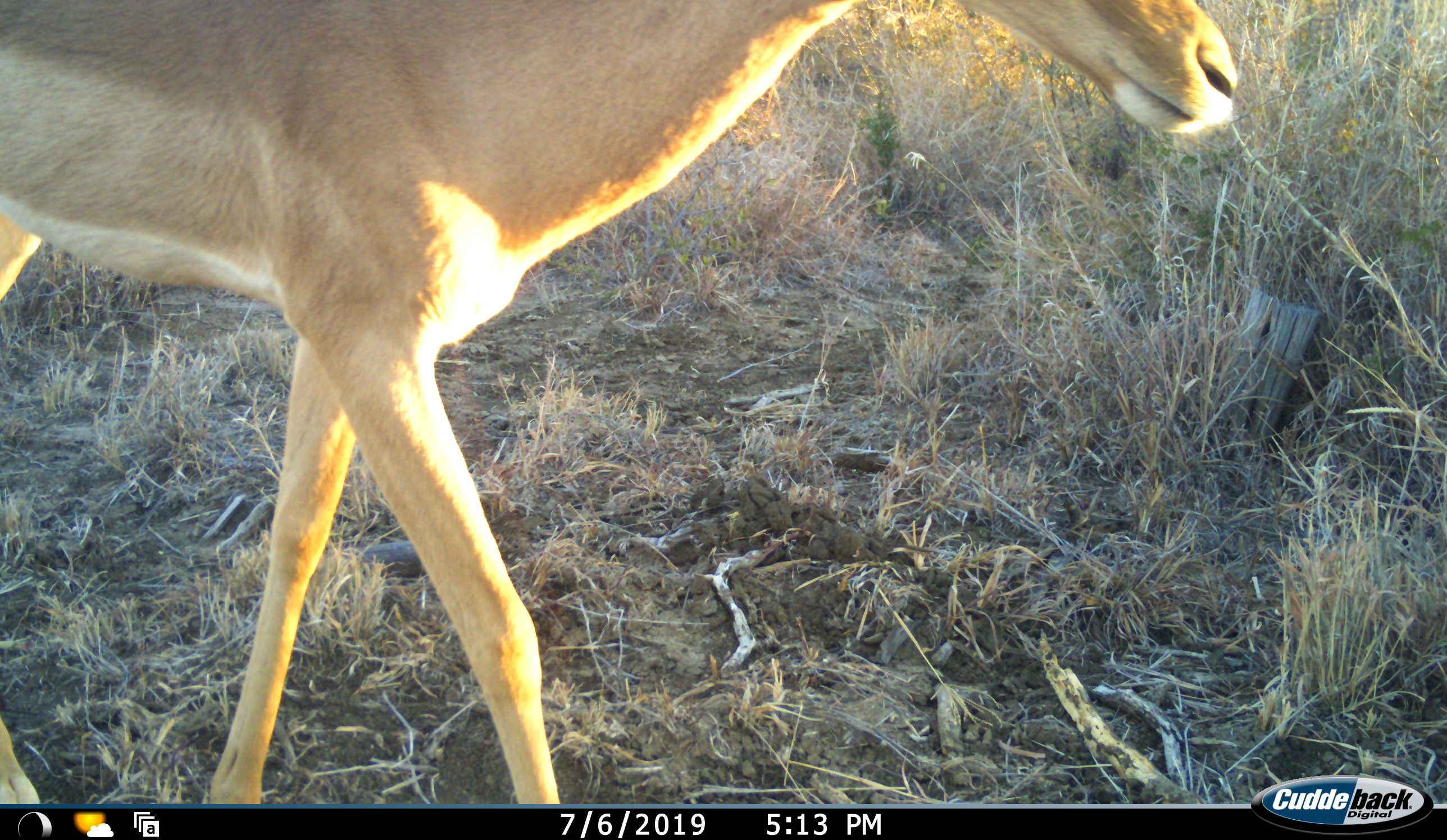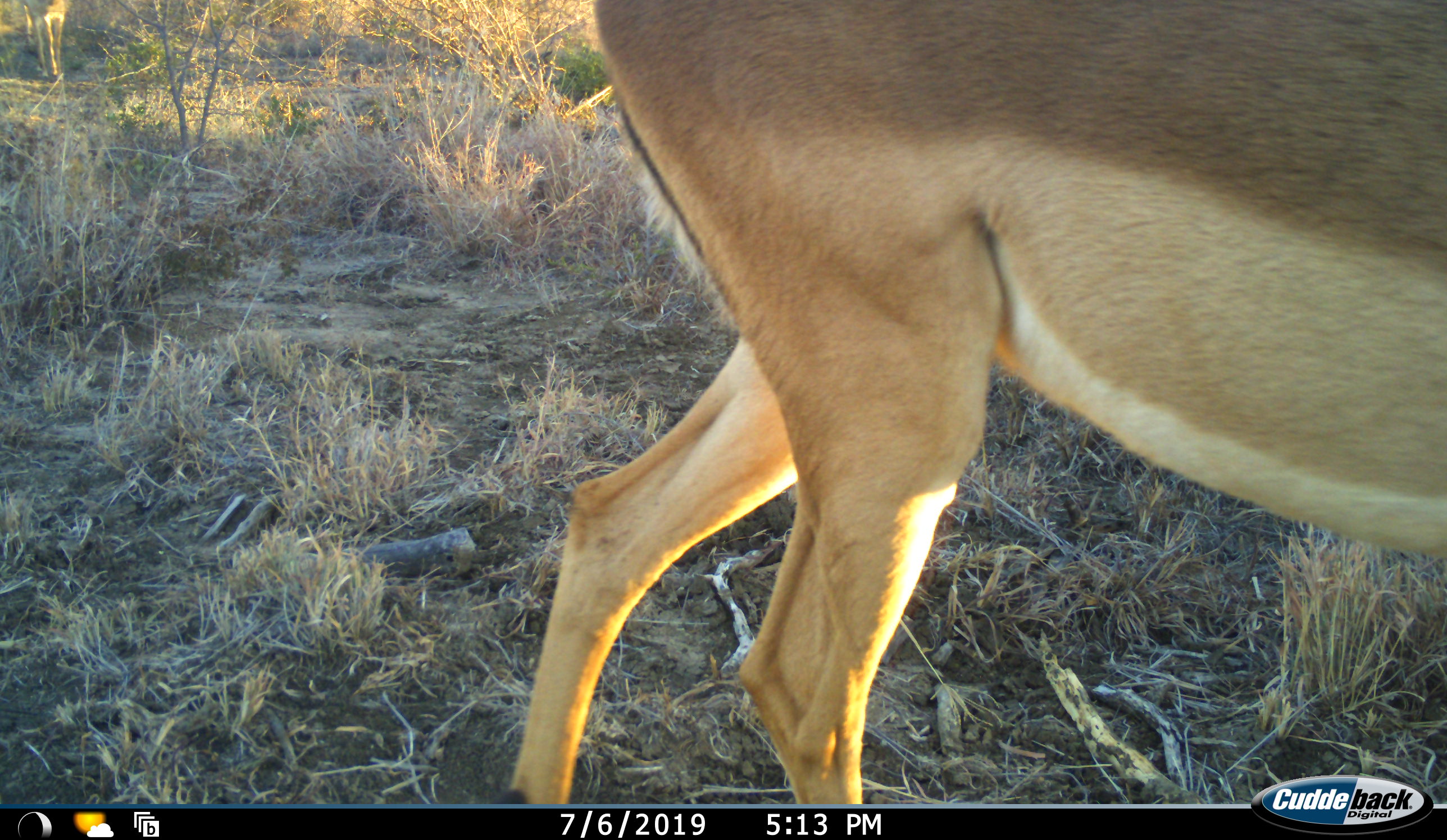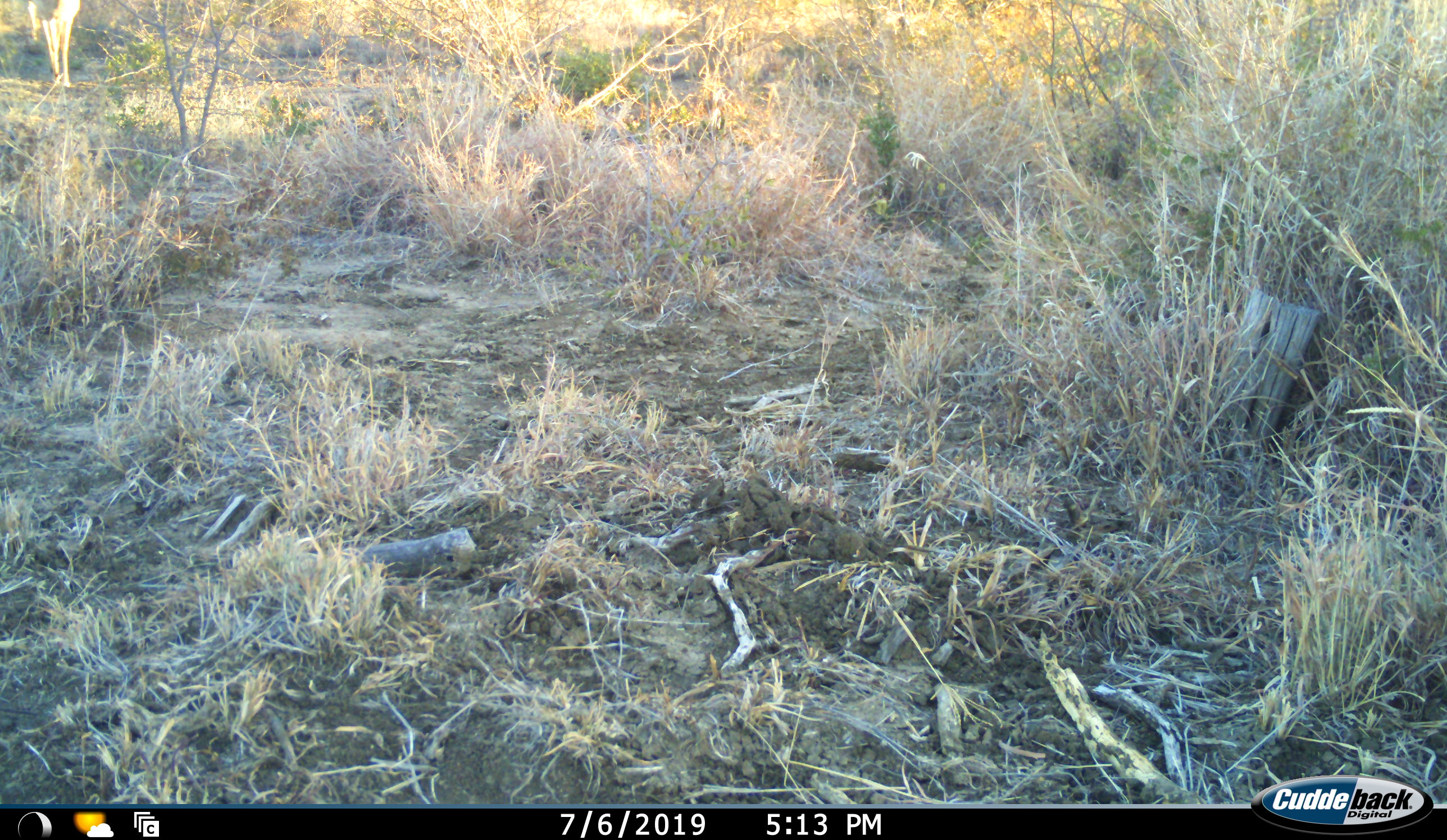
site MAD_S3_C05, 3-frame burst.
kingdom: Animalia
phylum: Chordata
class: Mammalia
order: Artiodactyla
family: Bovidae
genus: Aepyceros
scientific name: Aepyceros melampus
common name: impala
Impala (Aepyceros melampus), count 1. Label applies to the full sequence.